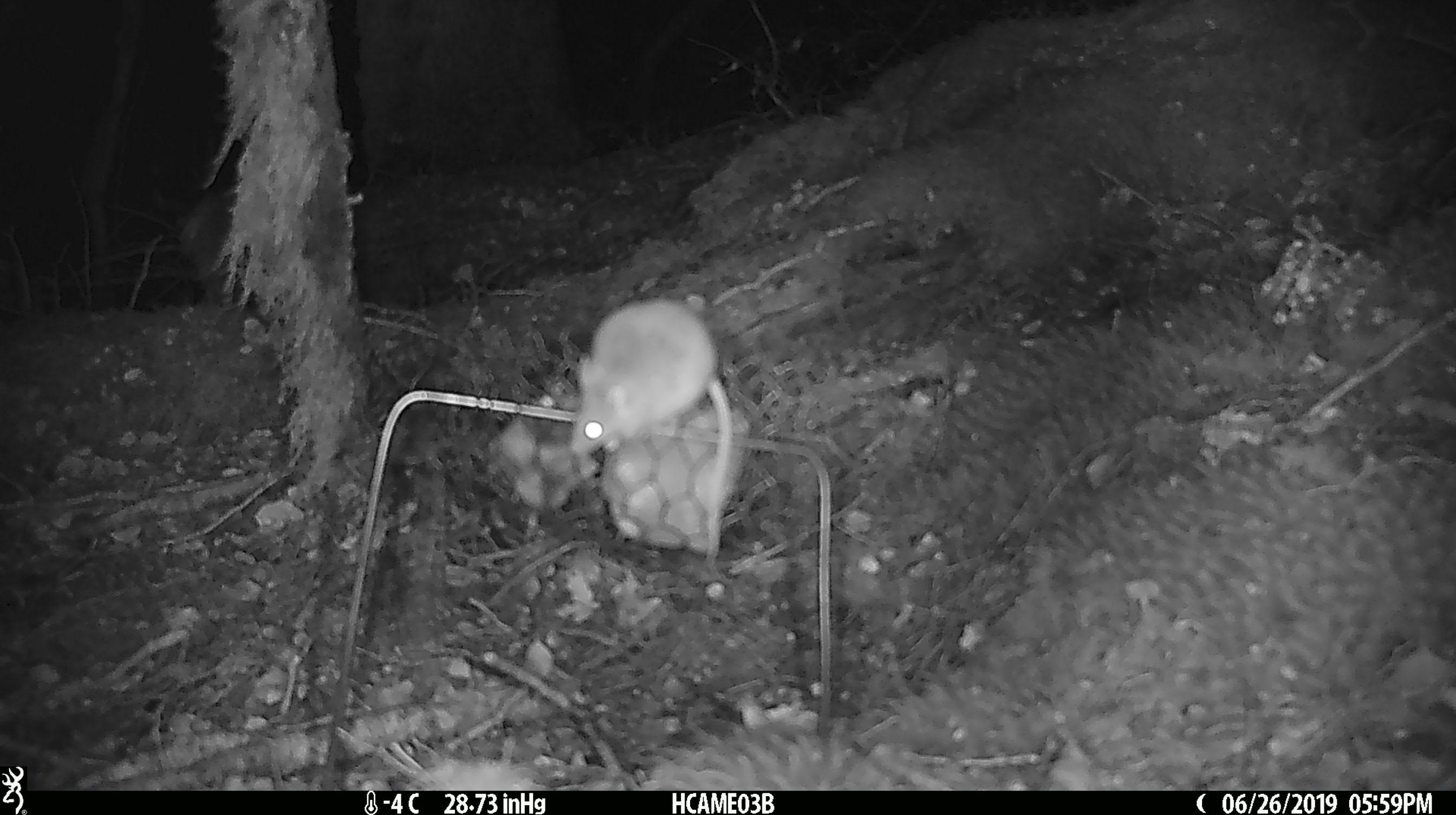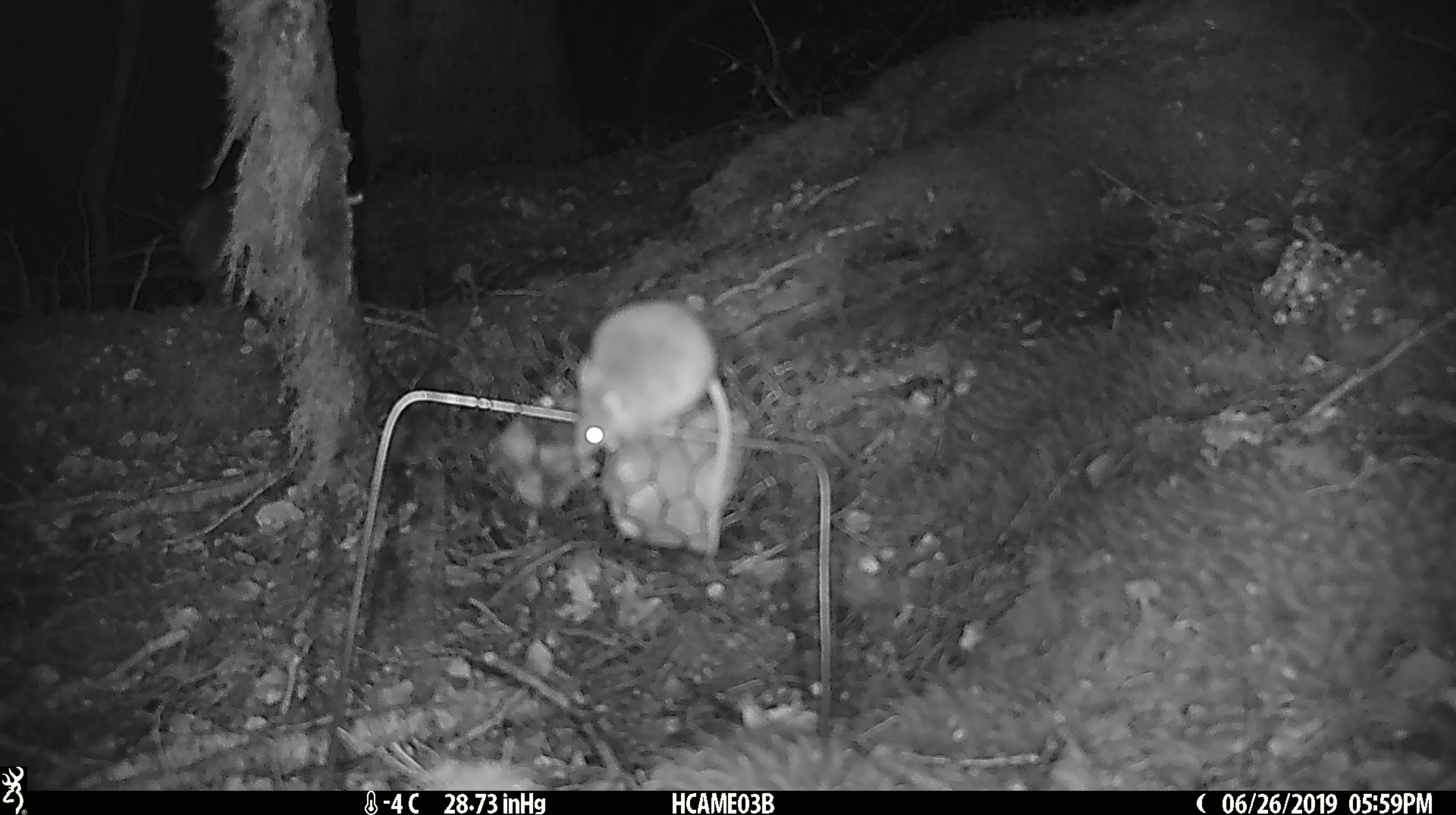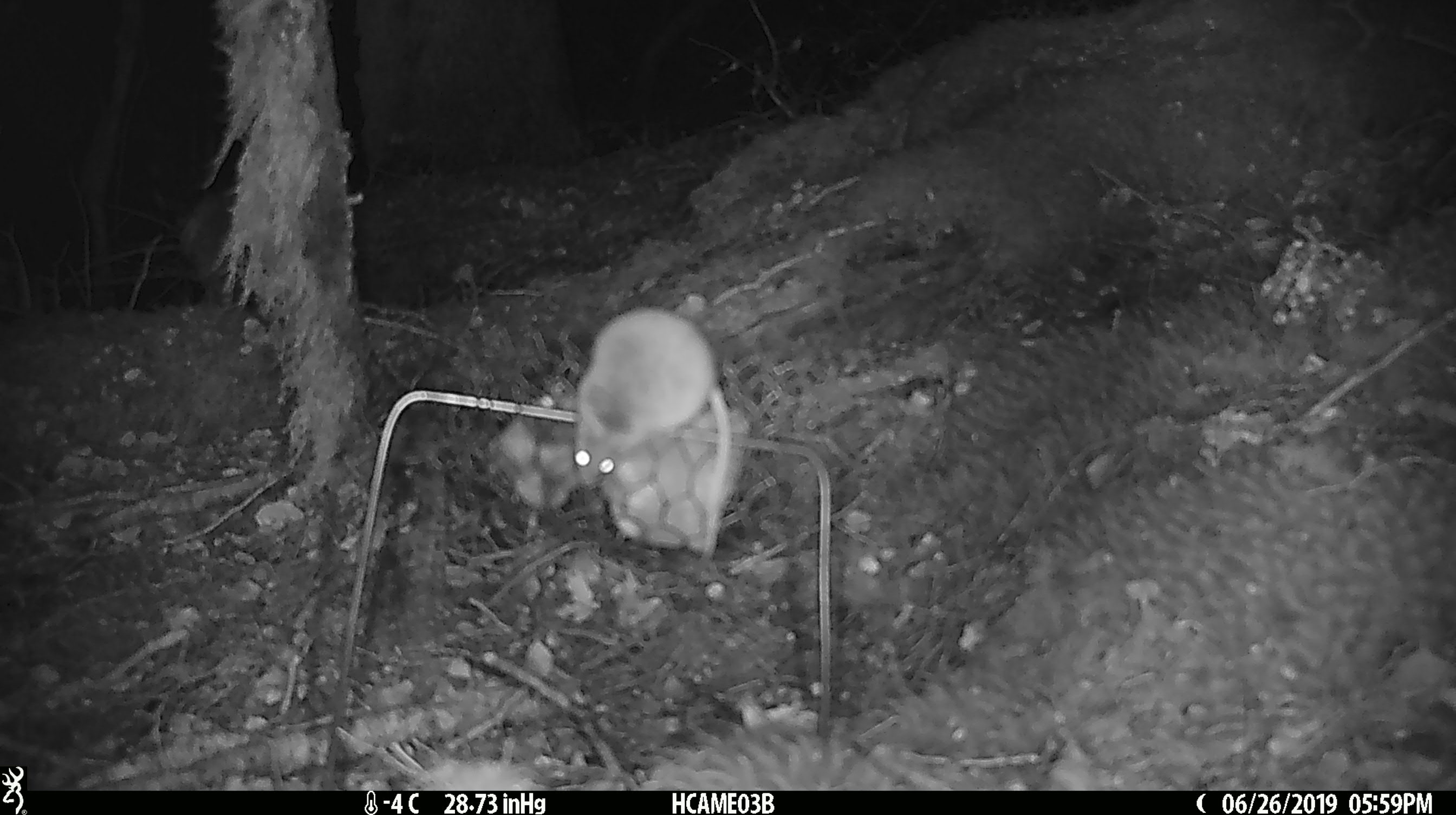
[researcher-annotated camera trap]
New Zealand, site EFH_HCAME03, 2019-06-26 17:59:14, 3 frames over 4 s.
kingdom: Animalia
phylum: Chordata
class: Mammalia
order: Rodentia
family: Muridae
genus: Mus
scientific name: Mus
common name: mouse